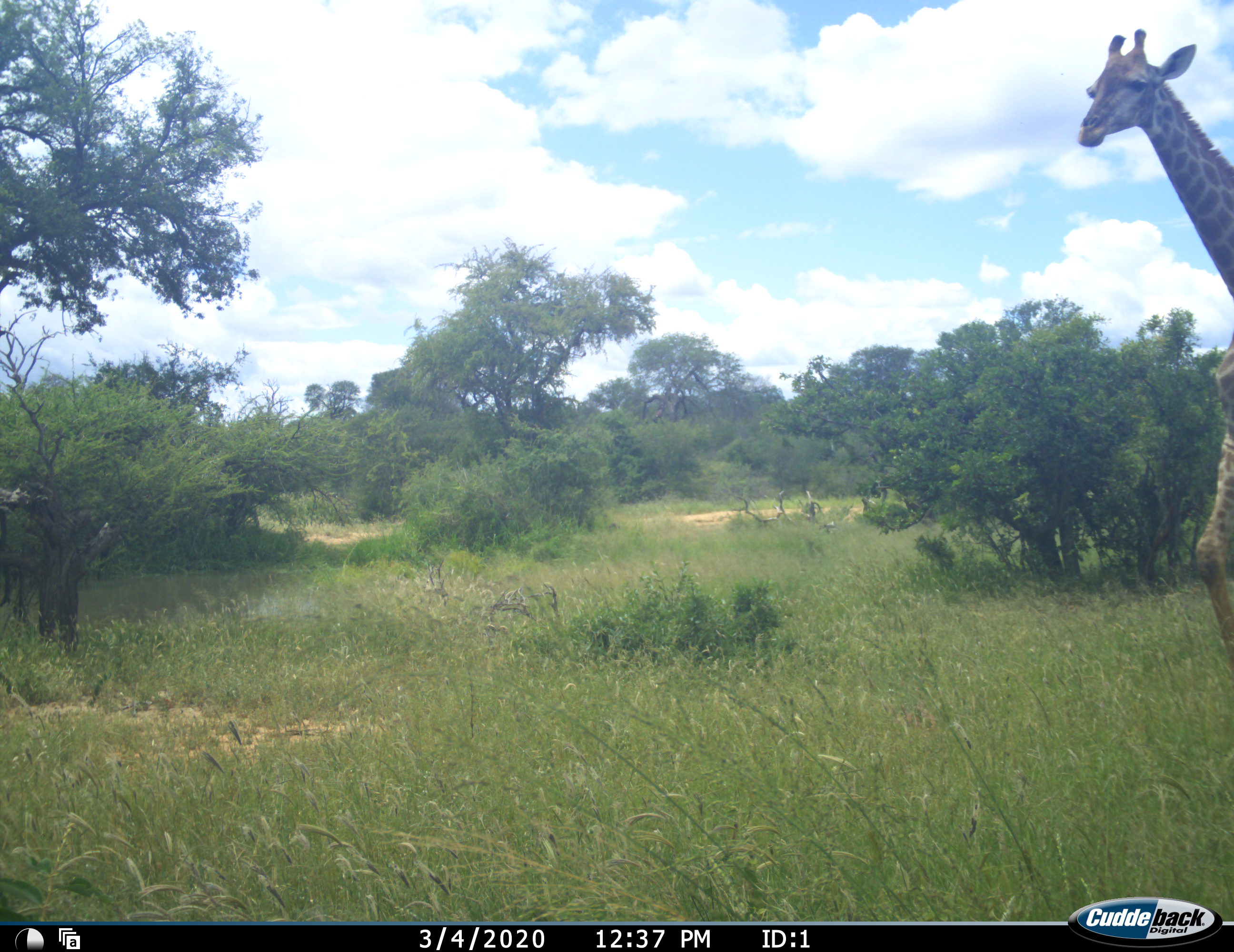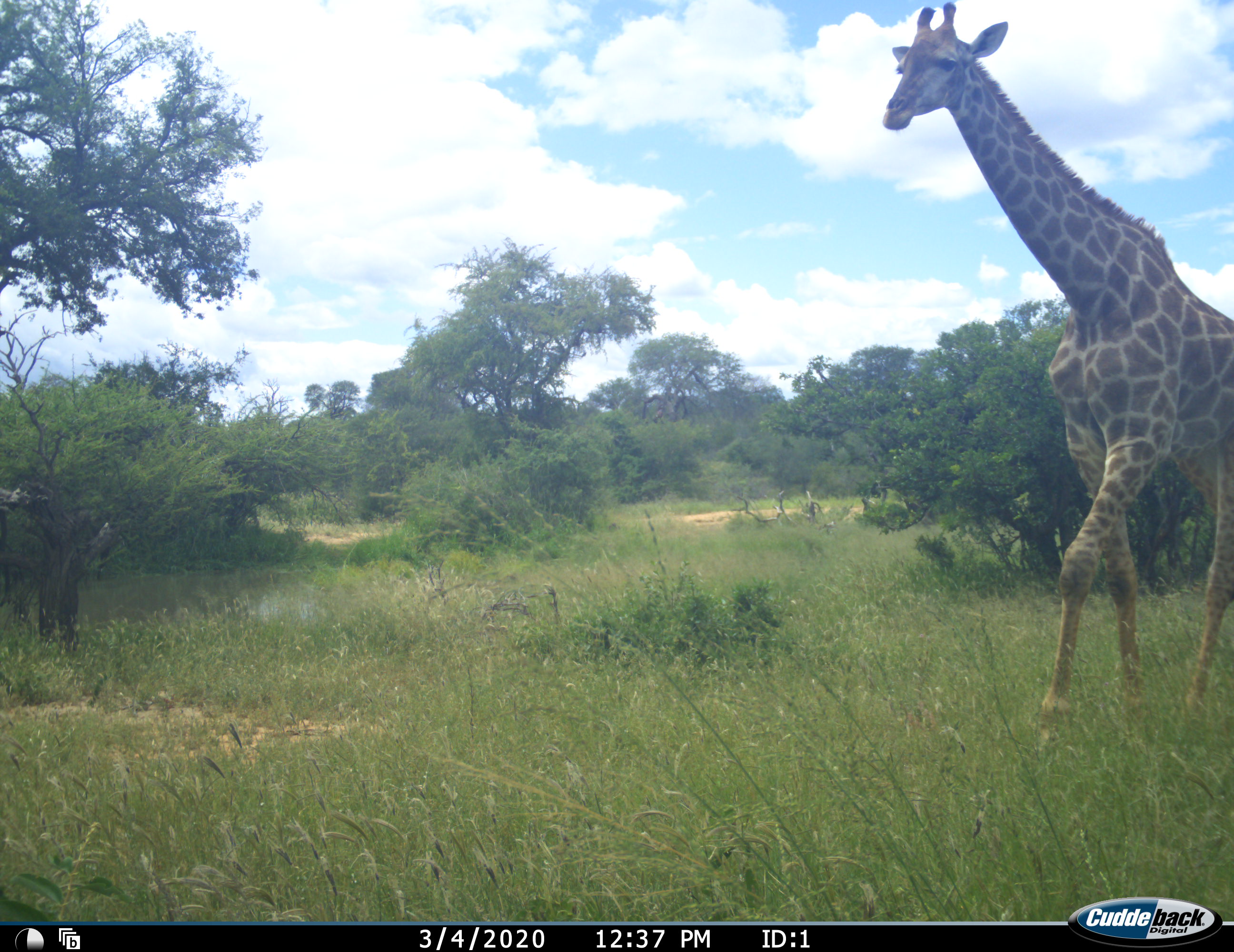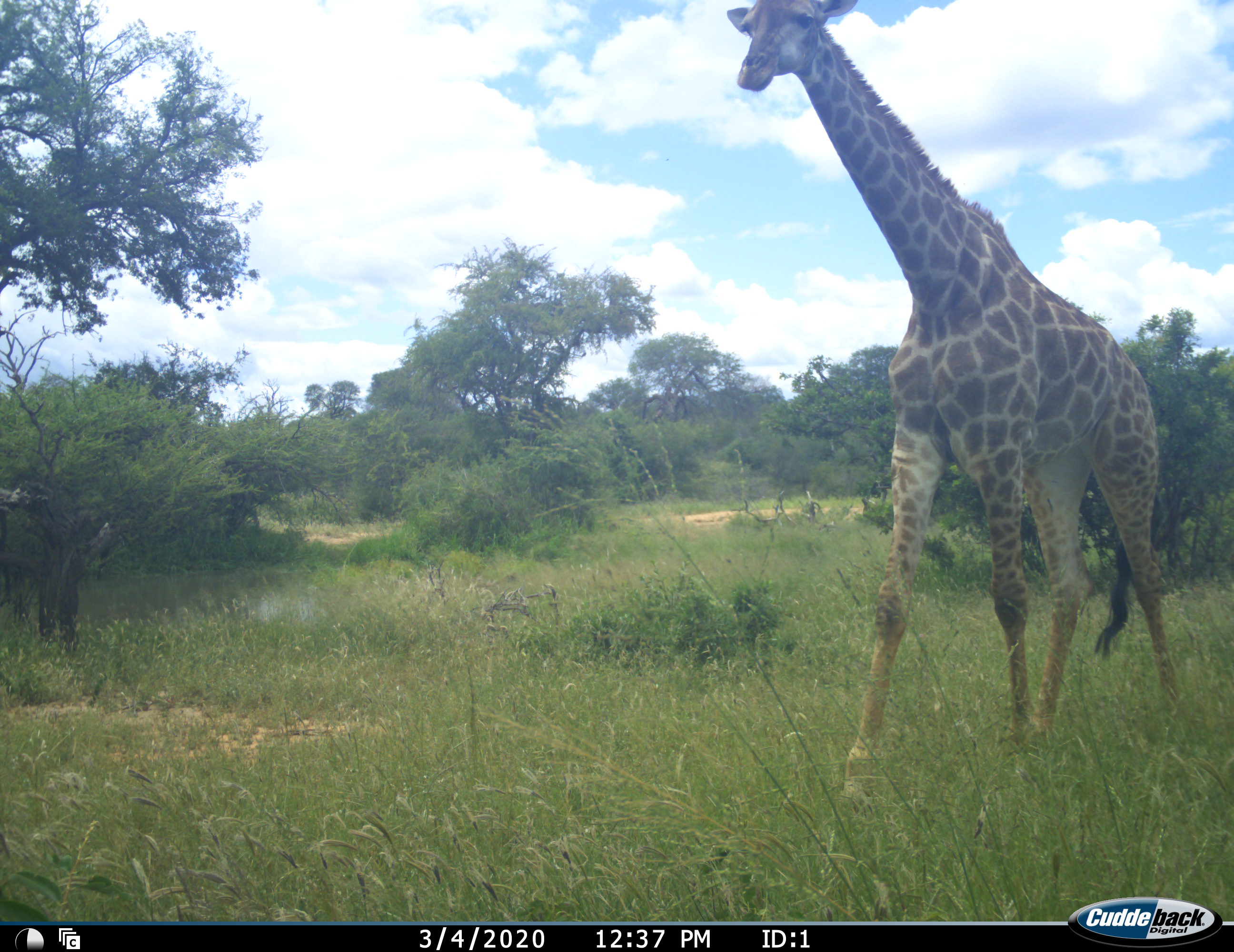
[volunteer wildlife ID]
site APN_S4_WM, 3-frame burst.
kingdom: Animalia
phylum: Chordata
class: Mammalia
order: Artiodactyla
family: Giraffidae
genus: Giraffa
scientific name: Giraffa camelopardalis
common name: giraffe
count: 1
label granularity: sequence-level